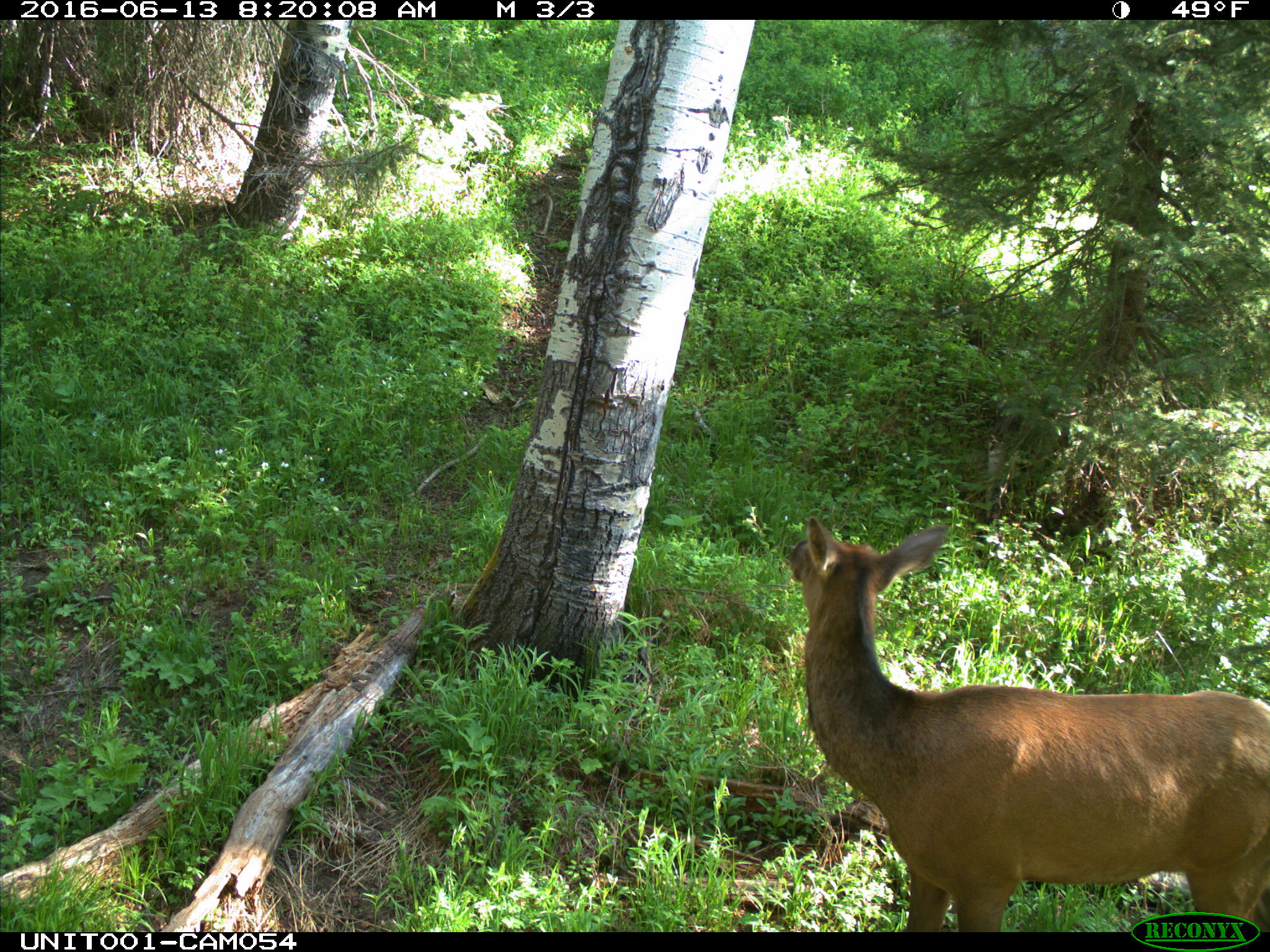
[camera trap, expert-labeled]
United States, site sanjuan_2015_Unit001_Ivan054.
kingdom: Animalia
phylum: Chordata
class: Mammalia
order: Artiodactyla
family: Cervidae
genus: Cervus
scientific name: Cervus elaphus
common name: red deer